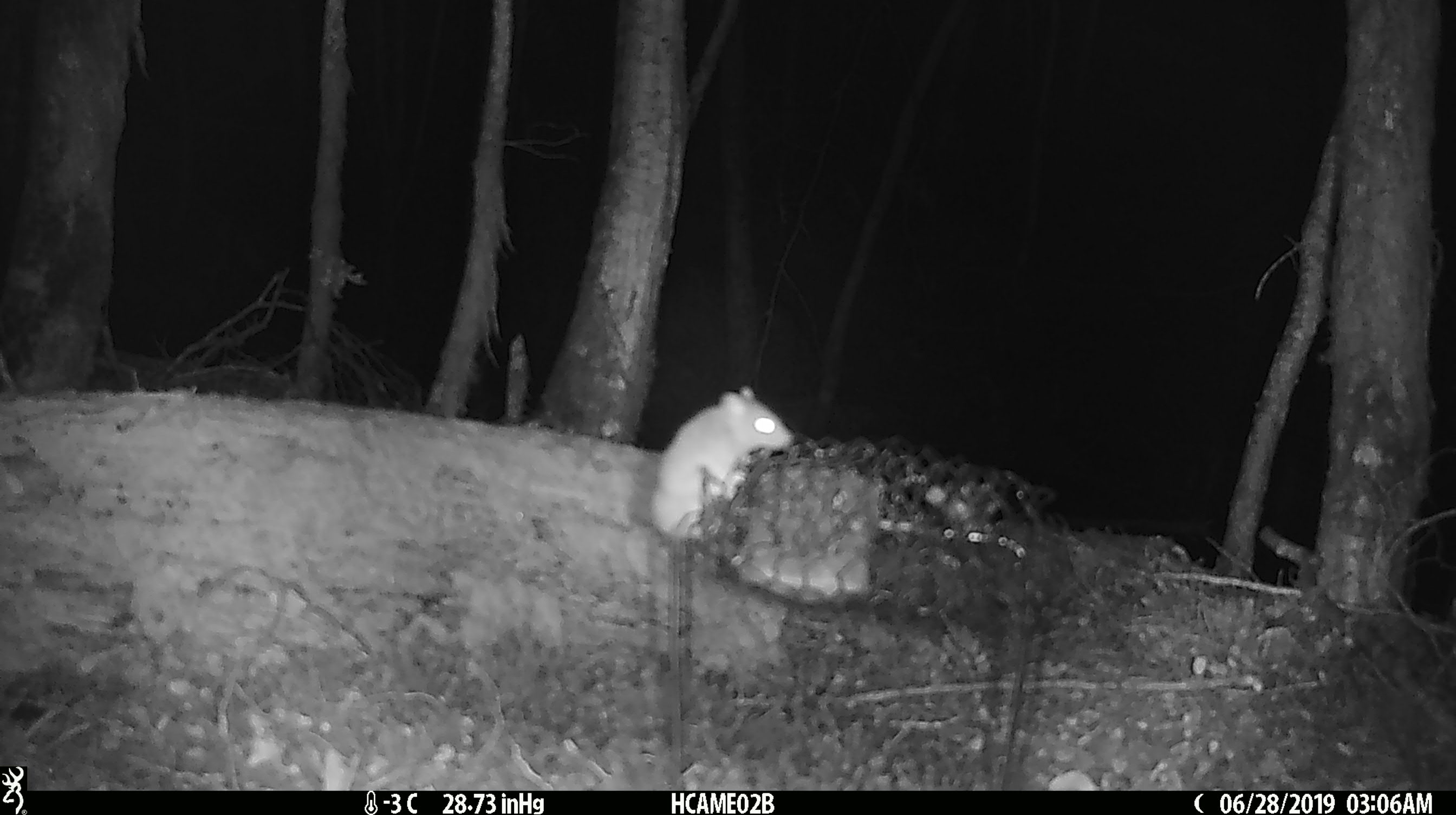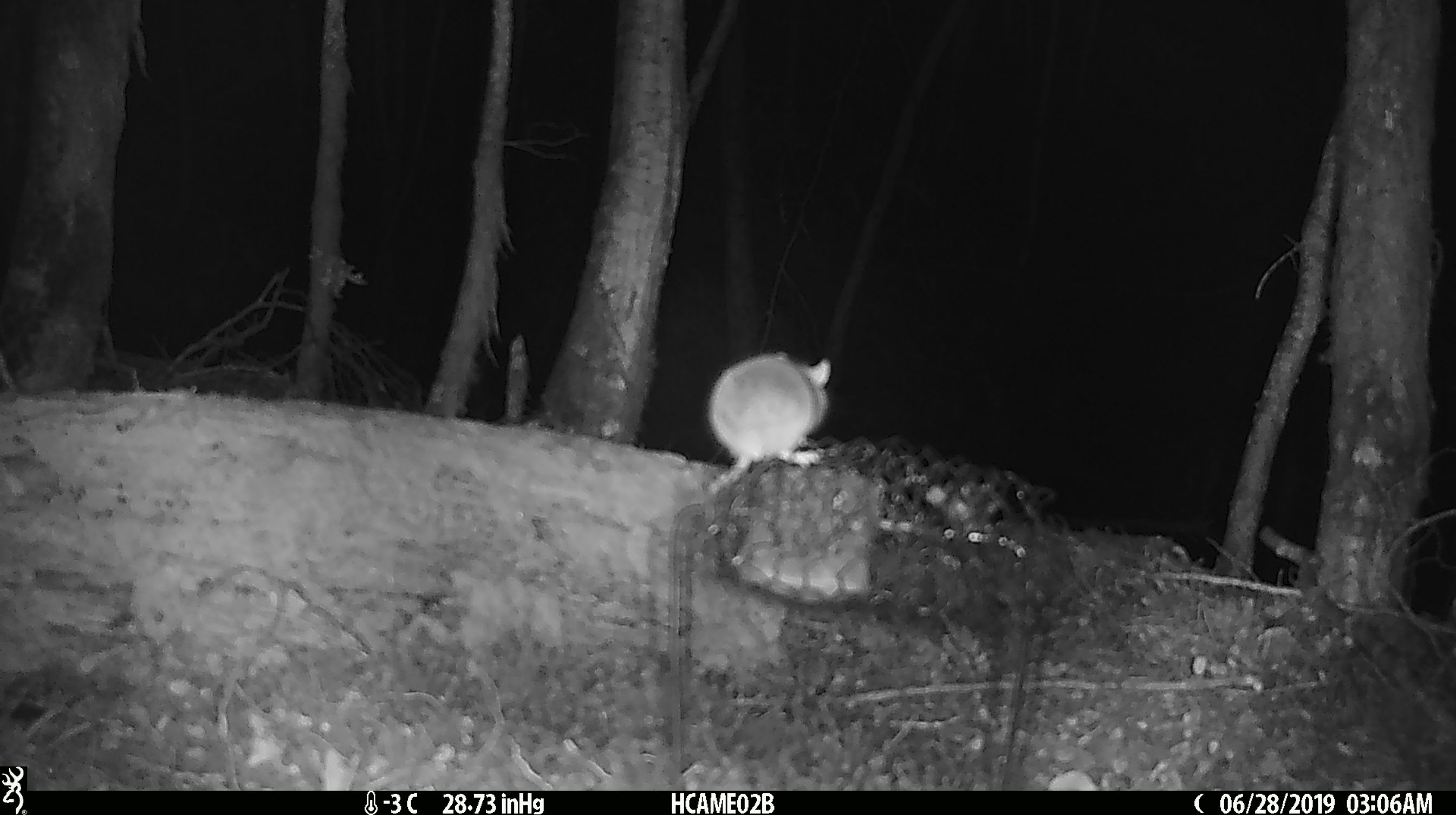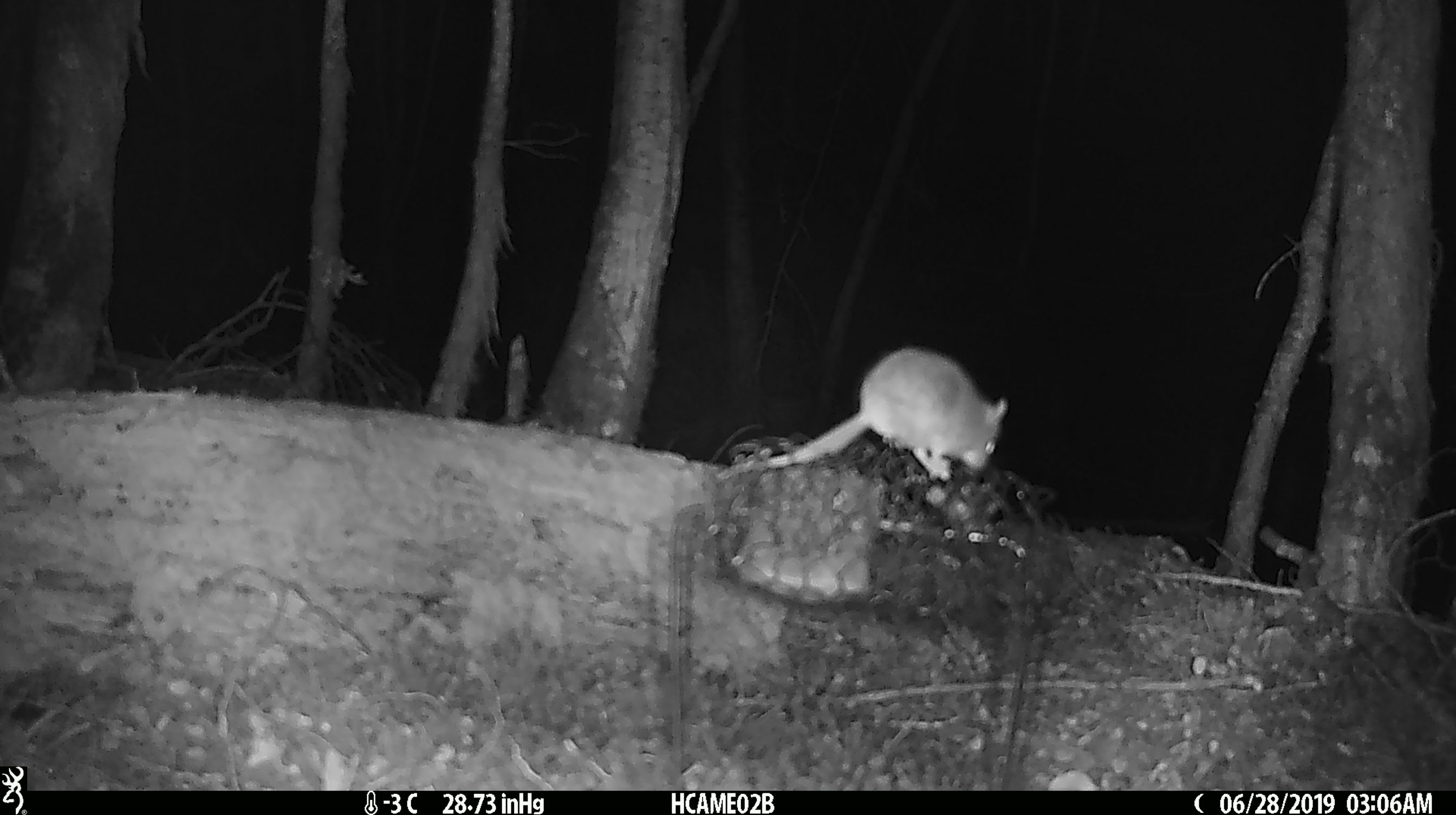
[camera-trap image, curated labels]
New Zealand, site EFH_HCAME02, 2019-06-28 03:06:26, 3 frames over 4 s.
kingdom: Animalia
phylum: Chordata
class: Mammalia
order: Rodentia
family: Muridae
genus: Mus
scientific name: Mus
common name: mouse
Mouse (Mus).